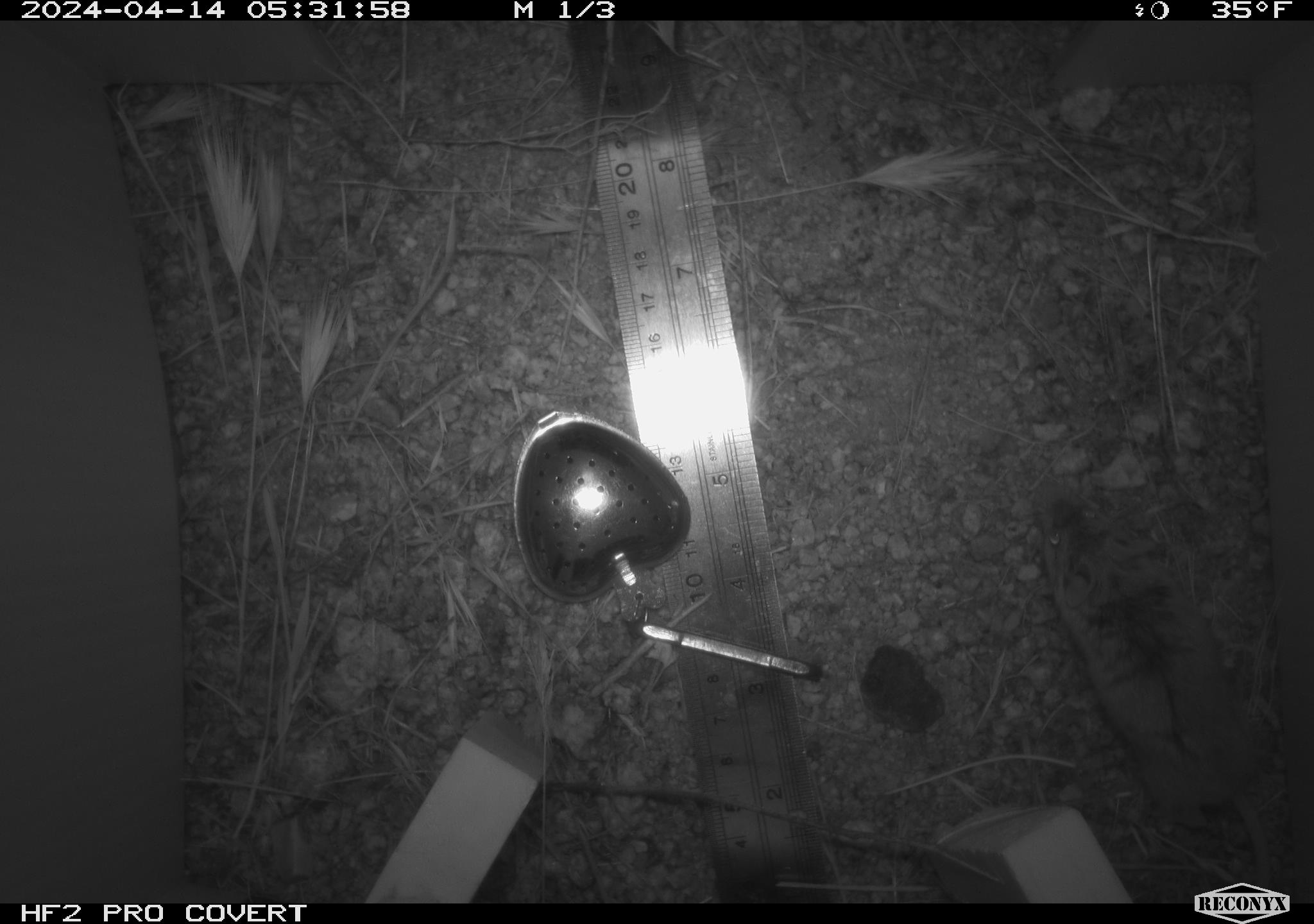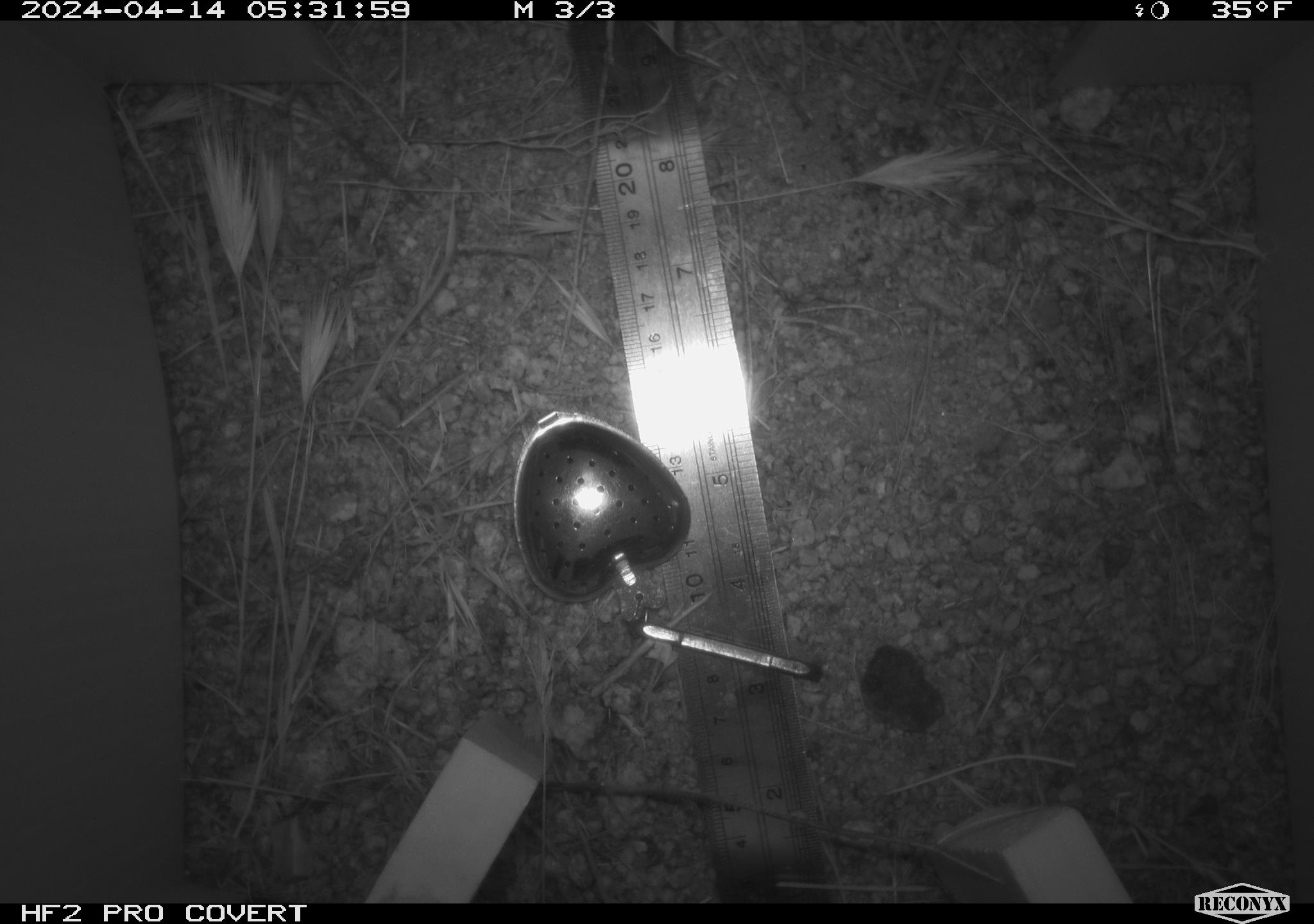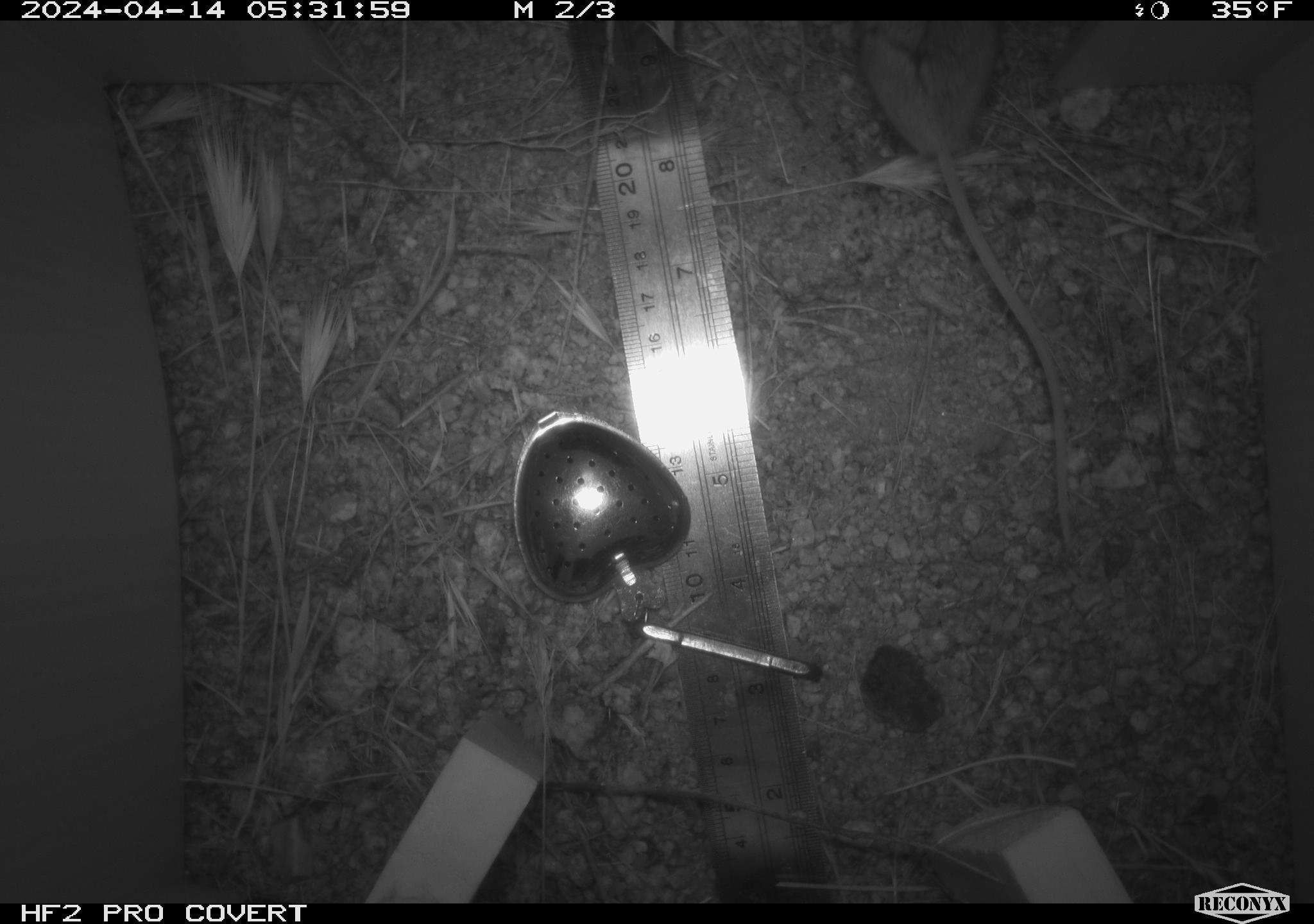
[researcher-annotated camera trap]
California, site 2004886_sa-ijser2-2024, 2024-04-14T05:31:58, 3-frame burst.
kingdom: Animalia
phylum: Chordata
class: Mammalia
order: Rodentia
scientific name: Rodentia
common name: mouse species